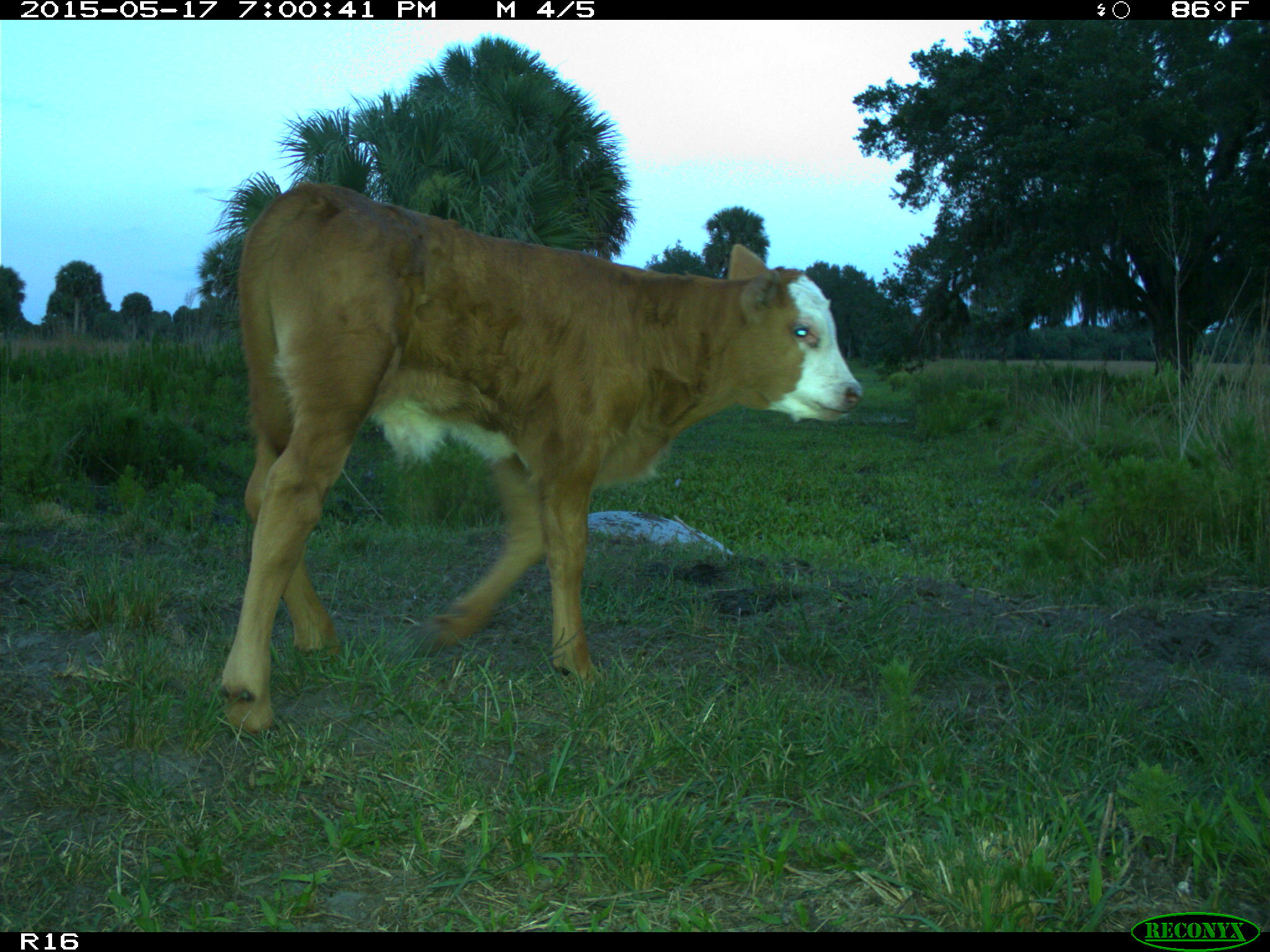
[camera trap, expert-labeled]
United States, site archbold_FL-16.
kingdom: Animalia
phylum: Chordata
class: Mammalia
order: Artiodactyla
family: Bovidae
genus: Bos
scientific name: Bos taurus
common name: domestic cow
Bos taurus (domestic cow).